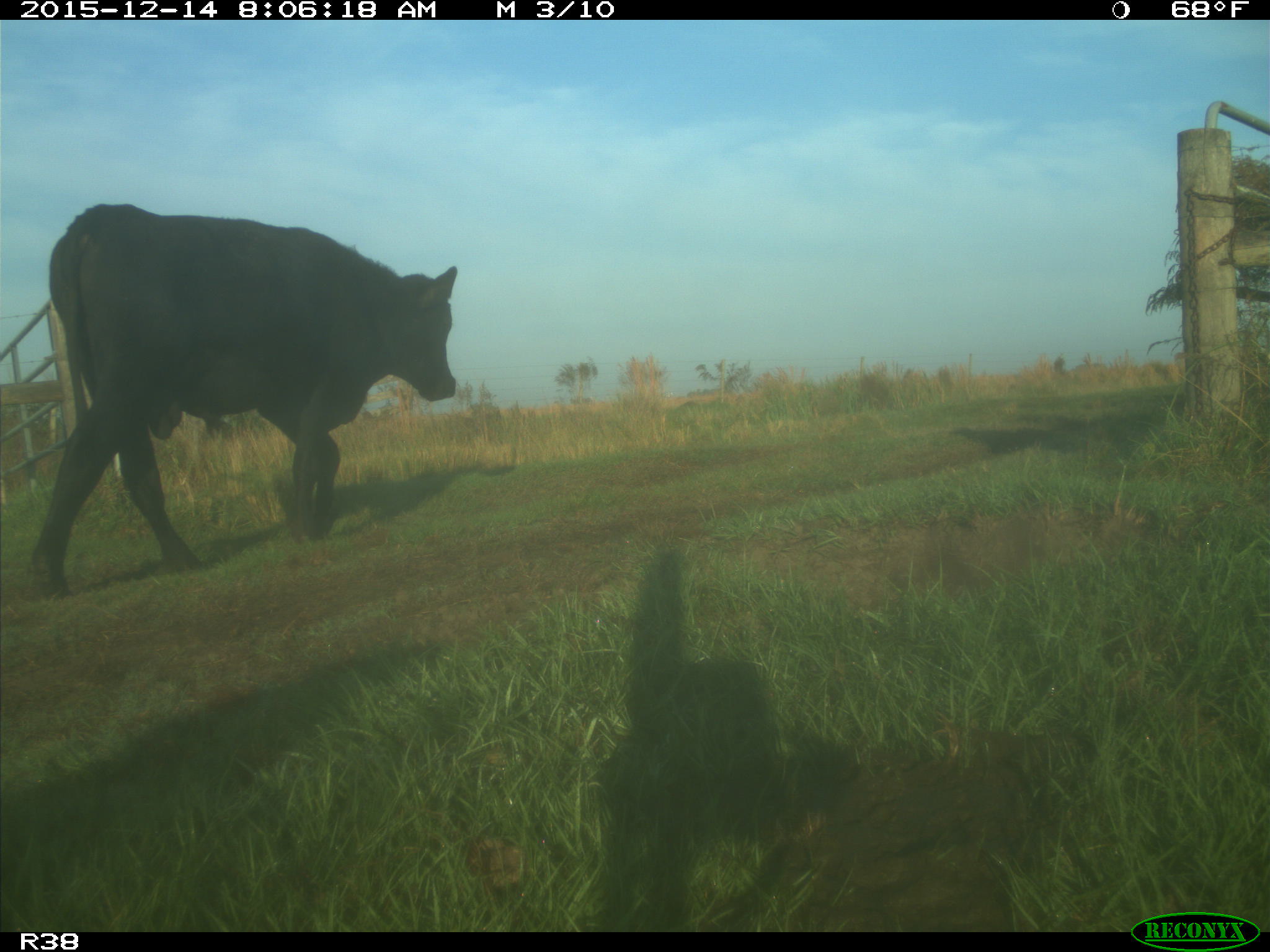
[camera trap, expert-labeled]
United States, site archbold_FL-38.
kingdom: Animalia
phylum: Chordata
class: Mammalia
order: Artiodactyla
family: Bovidae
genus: Bos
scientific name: Bos taurus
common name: domestic cow